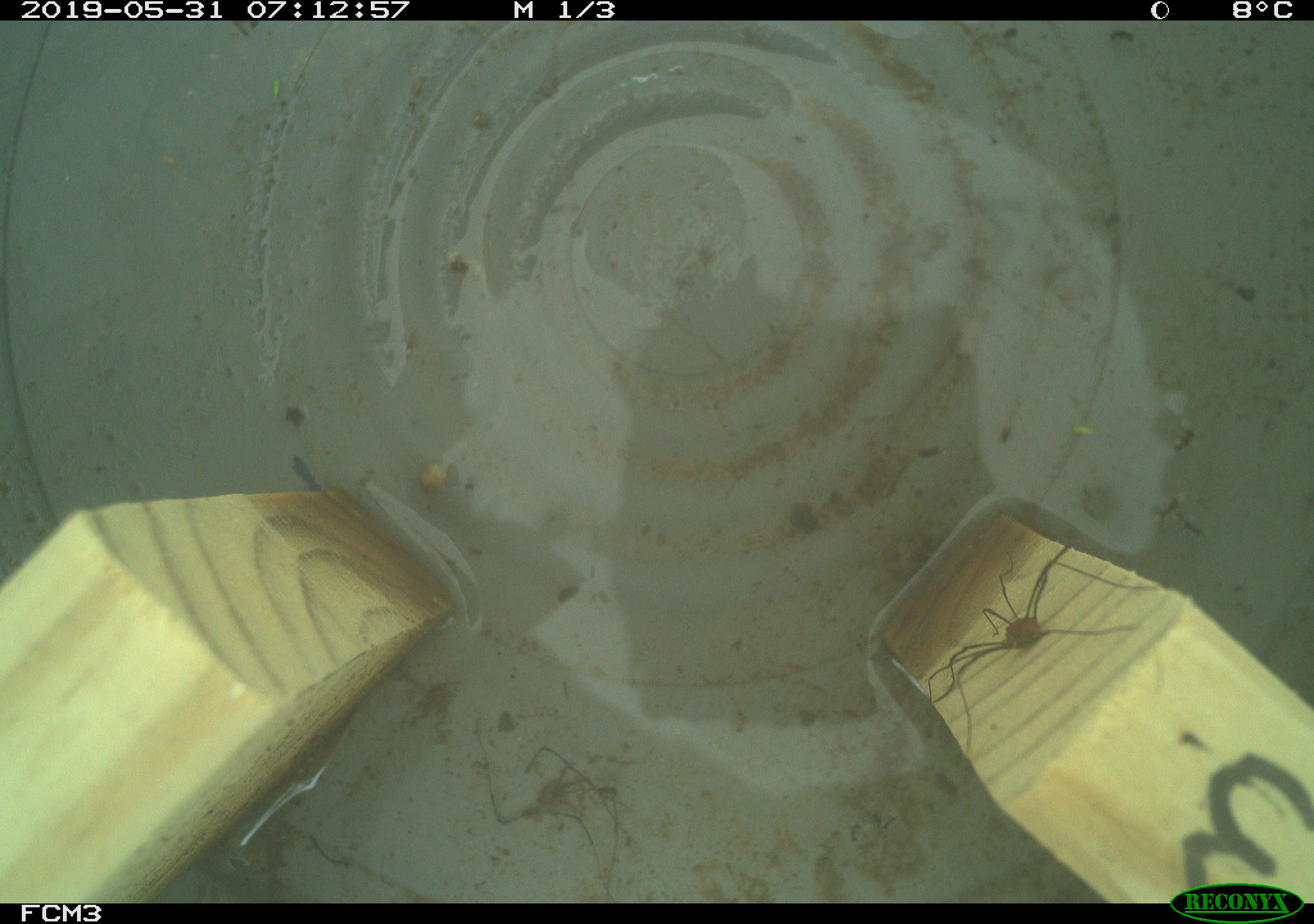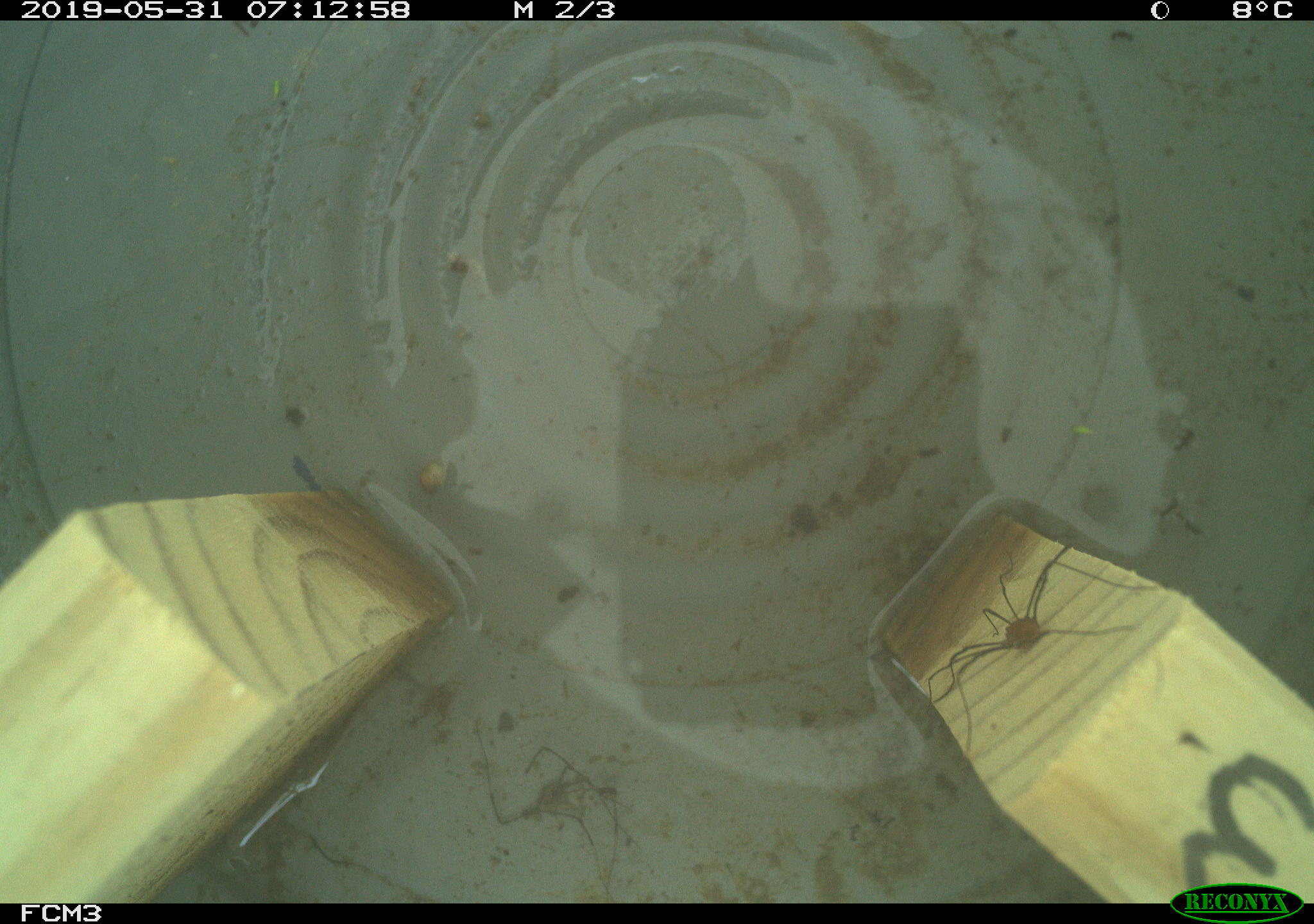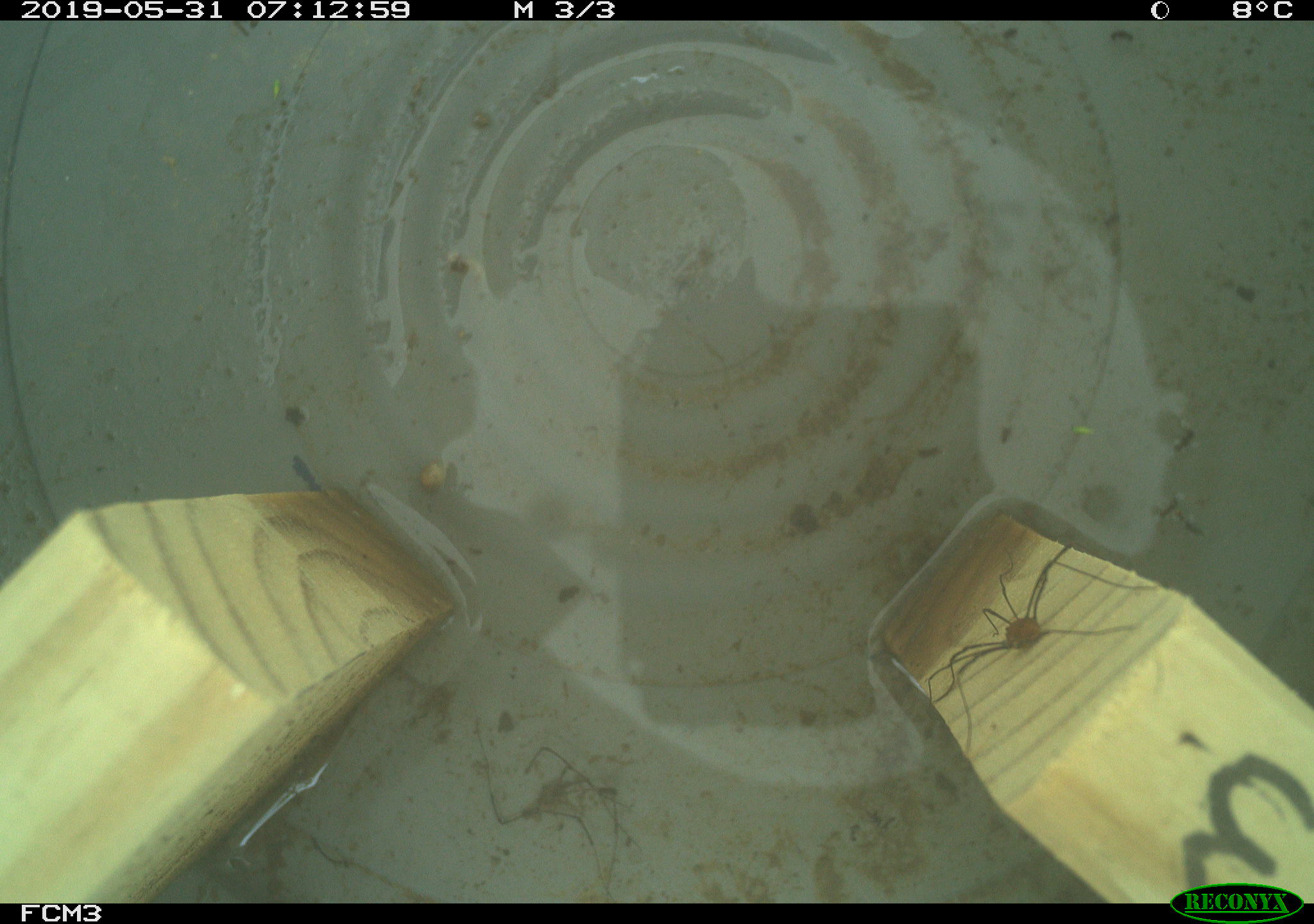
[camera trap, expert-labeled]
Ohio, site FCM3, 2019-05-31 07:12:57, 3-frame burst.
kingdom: Animalia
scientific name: Animalia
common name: animal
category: invertebrate